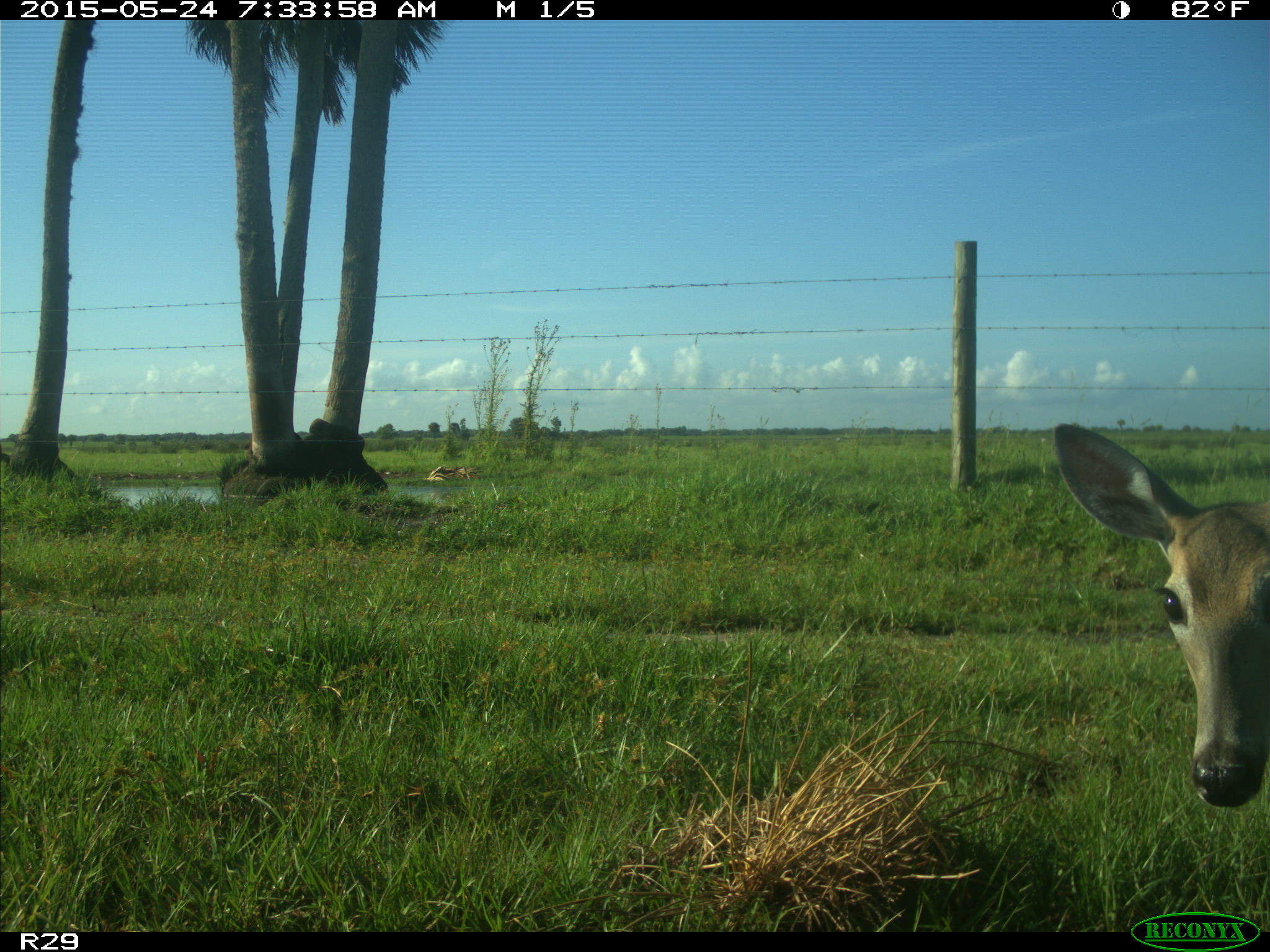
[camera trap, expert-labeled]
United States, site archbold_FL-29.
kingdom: Animalia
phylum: Chordata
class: Mammalia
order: Artiodactyla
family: Cervidae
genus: Odocoileus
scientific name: Odocoileus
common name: deer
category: unidentified deer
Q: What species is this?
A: Unidentified deer (deer) (Odocoileus).